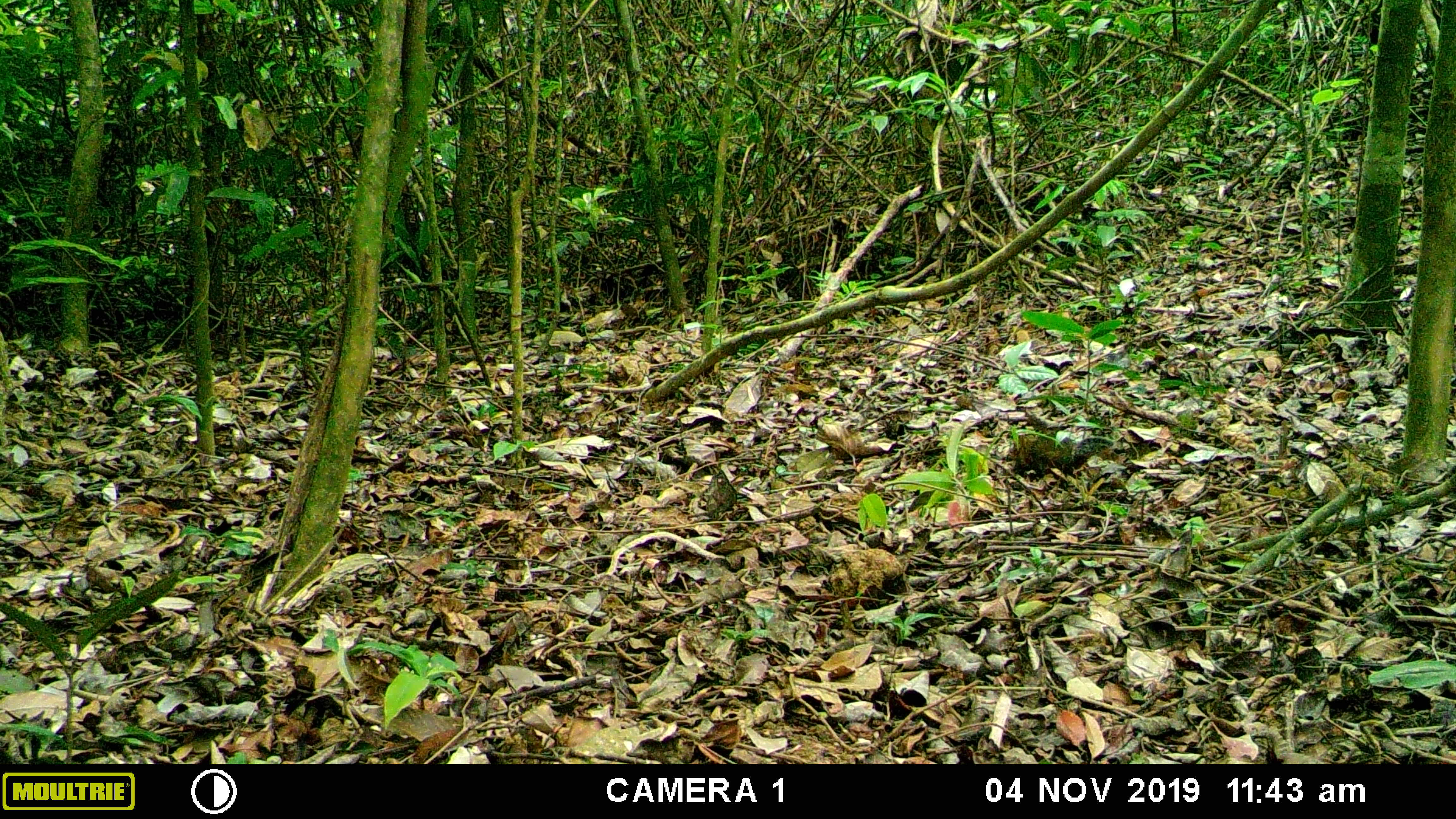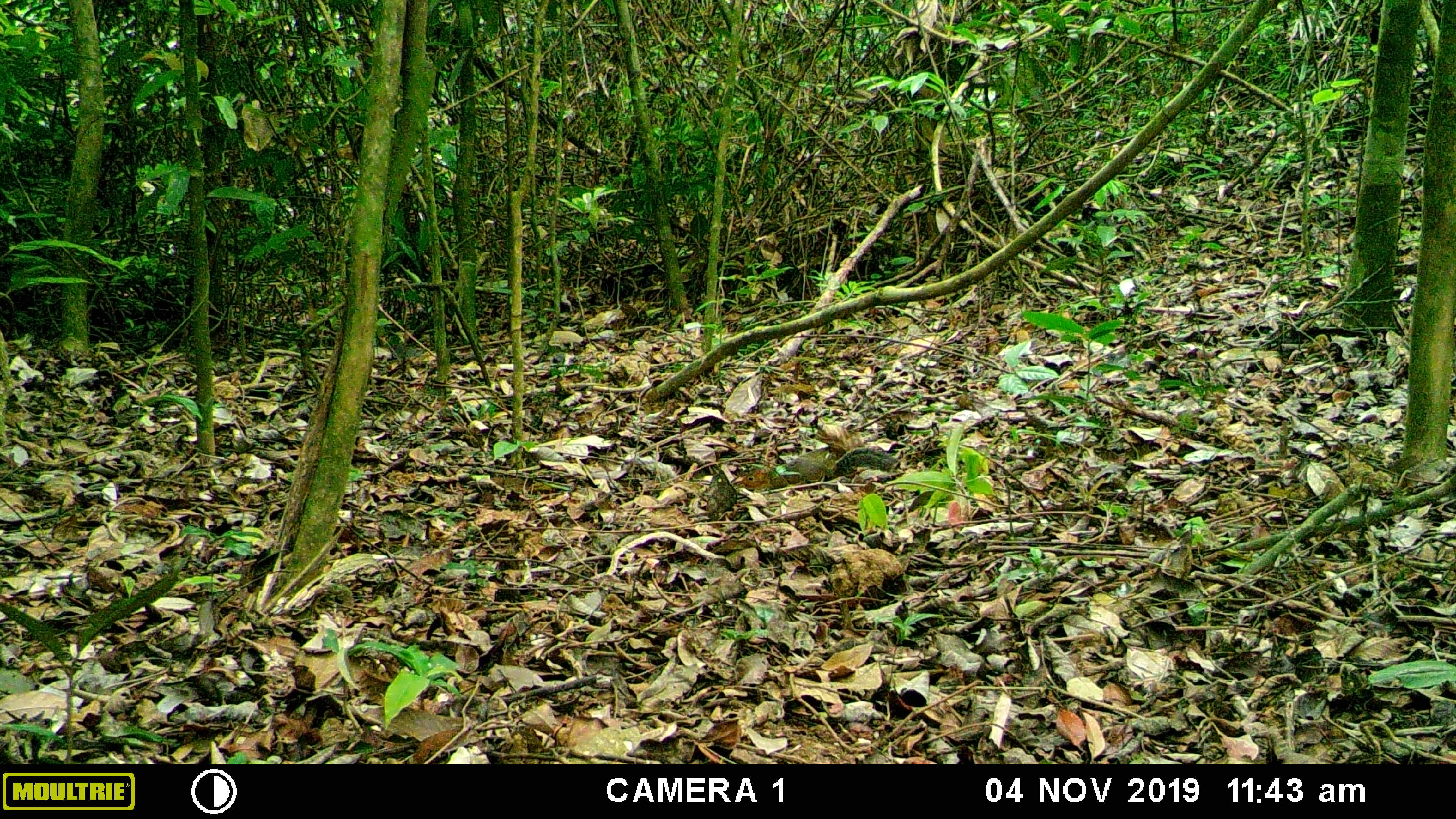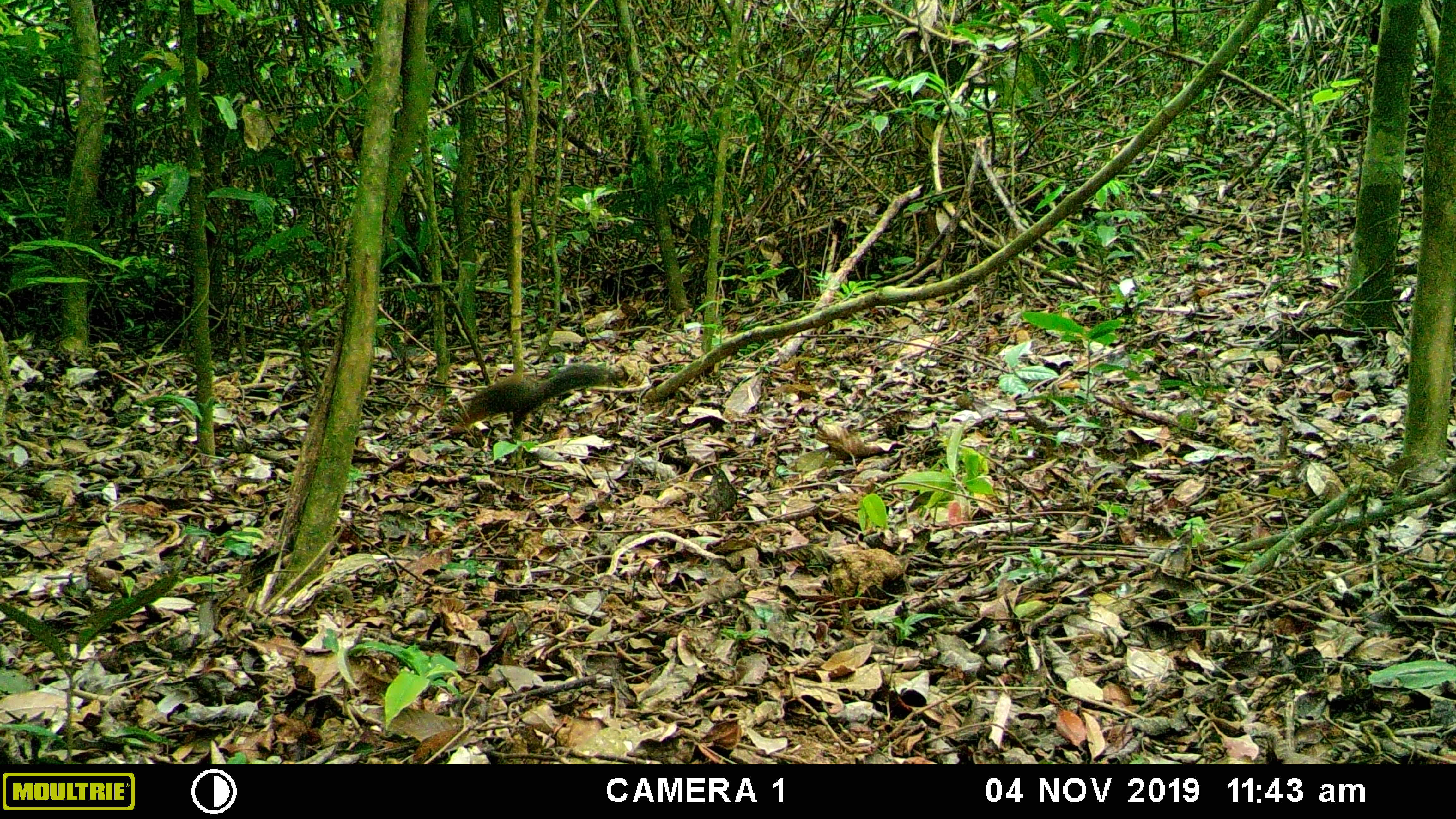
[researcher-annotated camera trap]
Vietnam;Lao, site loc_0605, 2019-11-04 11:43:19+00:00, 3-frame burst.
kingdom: Animalia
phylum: Chordata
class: Mammalia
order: Rodentia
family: Sciuridae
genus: Dremomys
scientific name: Dremomys rufigenis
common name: red-cheeked squirrel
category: red cheeked squirrel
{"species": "red cheeked squirrel (red-cheeked squirrel) (Dremomys rufigenis)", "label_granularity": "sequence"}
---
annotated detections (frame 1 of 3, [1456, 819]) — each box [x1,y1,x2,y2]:
red cheeked squirrel: [1008,432,1114,483]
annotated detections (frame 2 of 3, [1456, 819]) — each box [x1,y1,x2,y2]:
red cheeked squirrel: [742,443,900,488]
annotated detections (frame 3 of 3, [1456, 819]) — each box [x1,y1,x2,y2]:
red cheeked squirrel: [460,361,614,433]